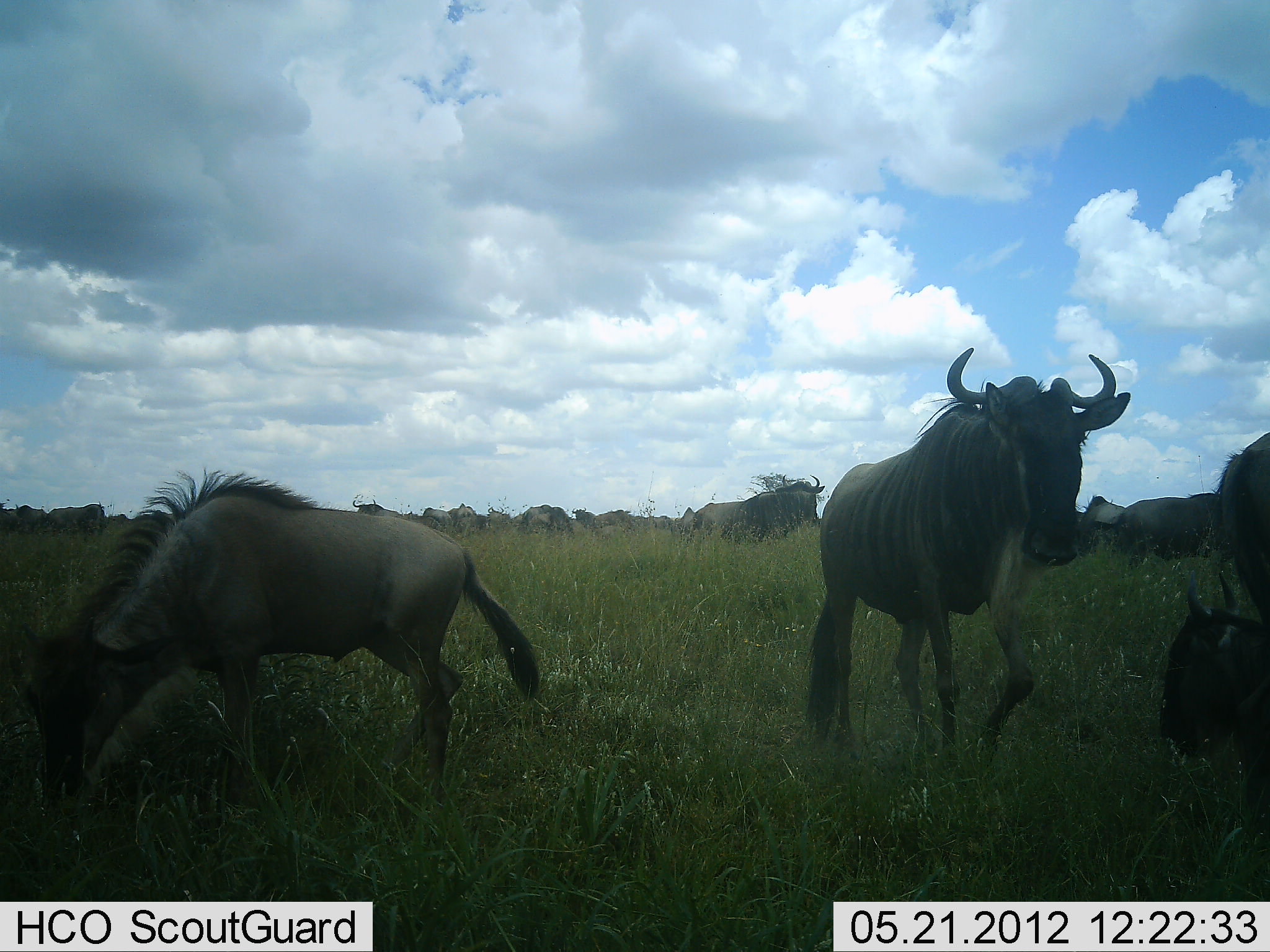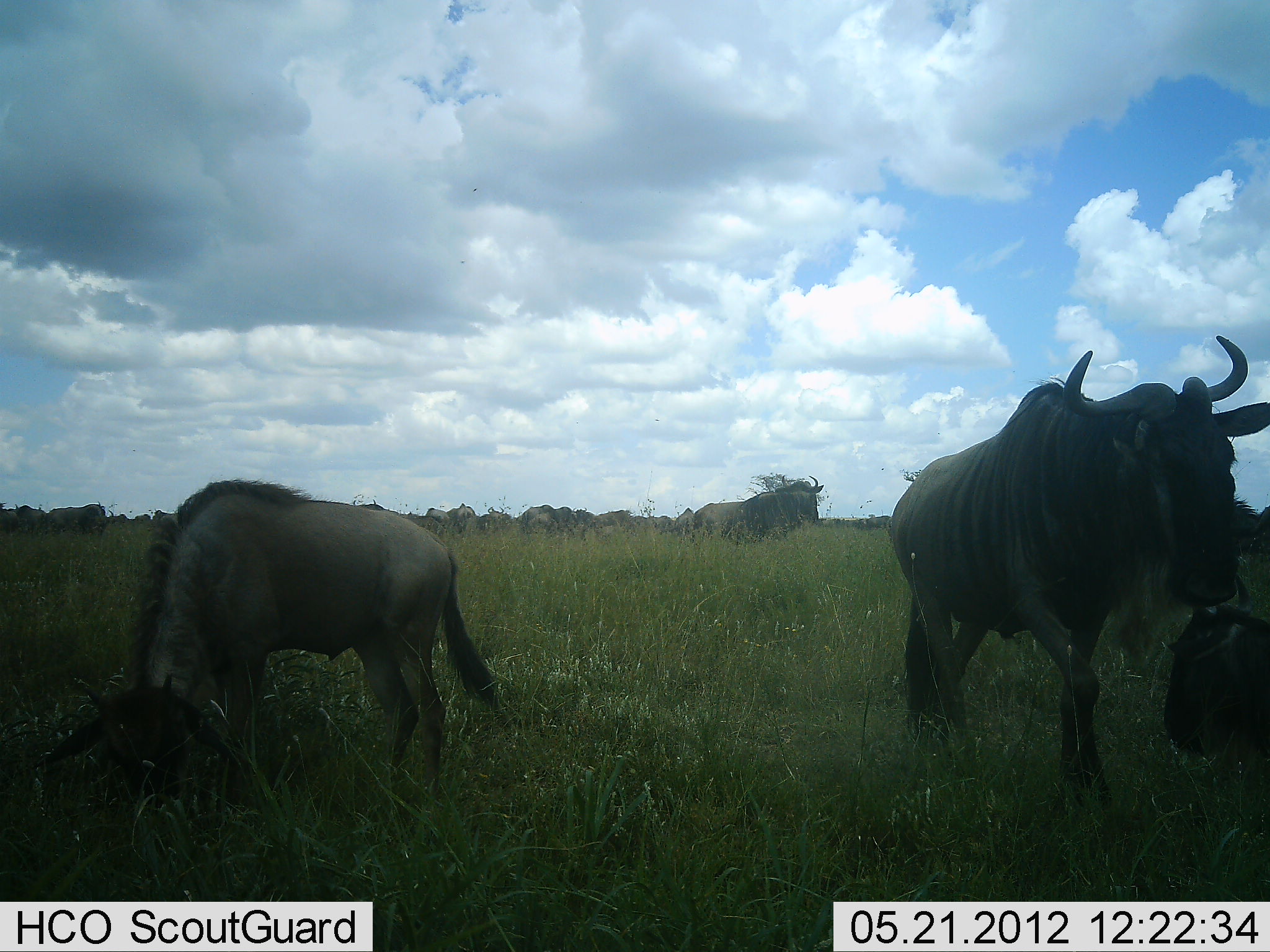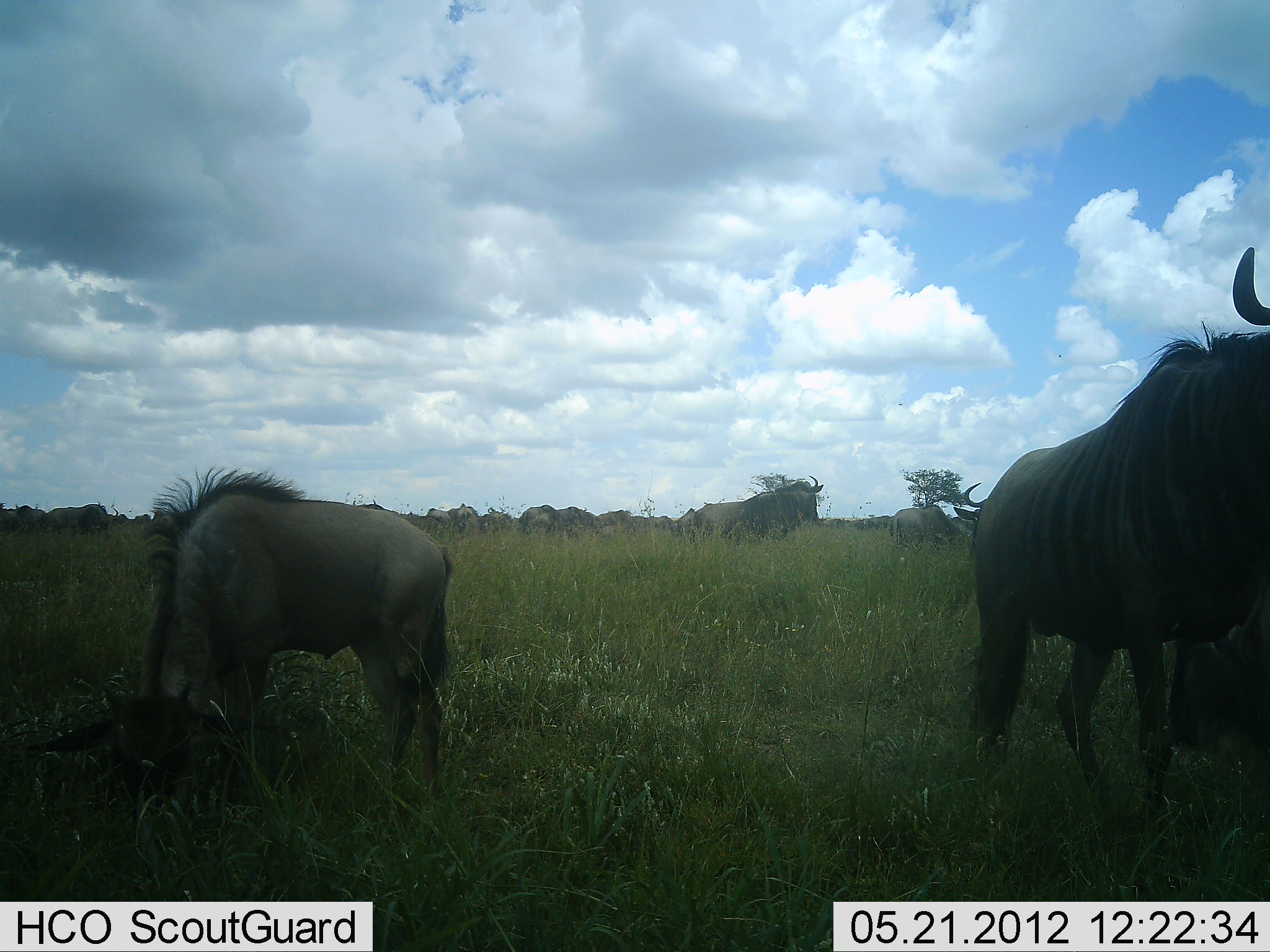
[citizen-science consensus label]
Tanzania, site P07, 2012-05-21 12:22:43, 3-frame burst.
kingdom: Animalia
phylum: Chordata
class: Mammalia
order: Artiodactyla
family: Bovidae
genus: Connochaetes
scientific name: Connochaetes taurinus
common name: blue wildebeest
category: wildebeest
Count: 11-50.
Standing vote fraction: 82%.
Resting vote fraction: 41%.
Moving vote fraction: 76%.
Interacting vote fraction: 0%.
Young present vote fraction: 41%.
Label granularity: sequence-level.